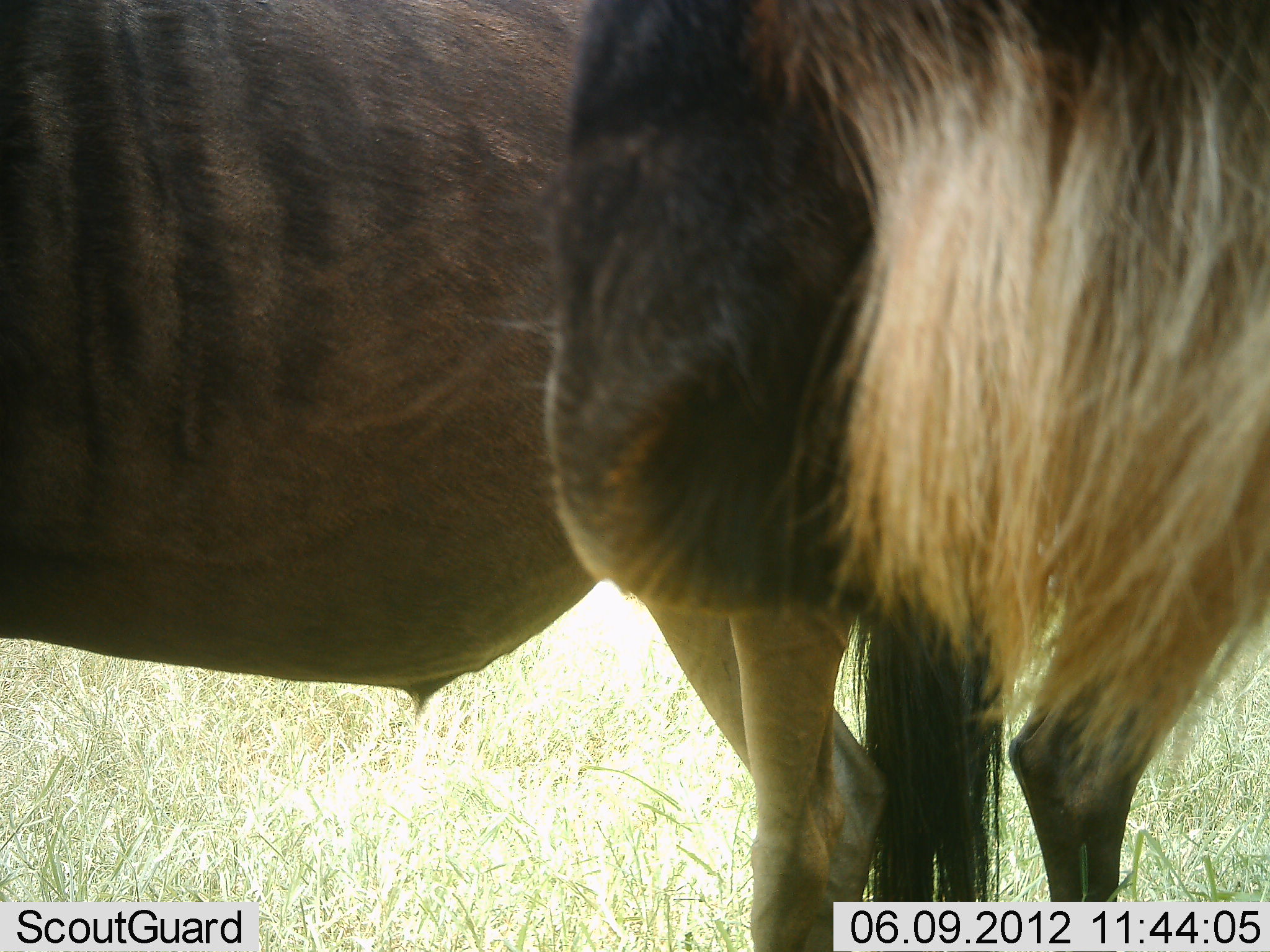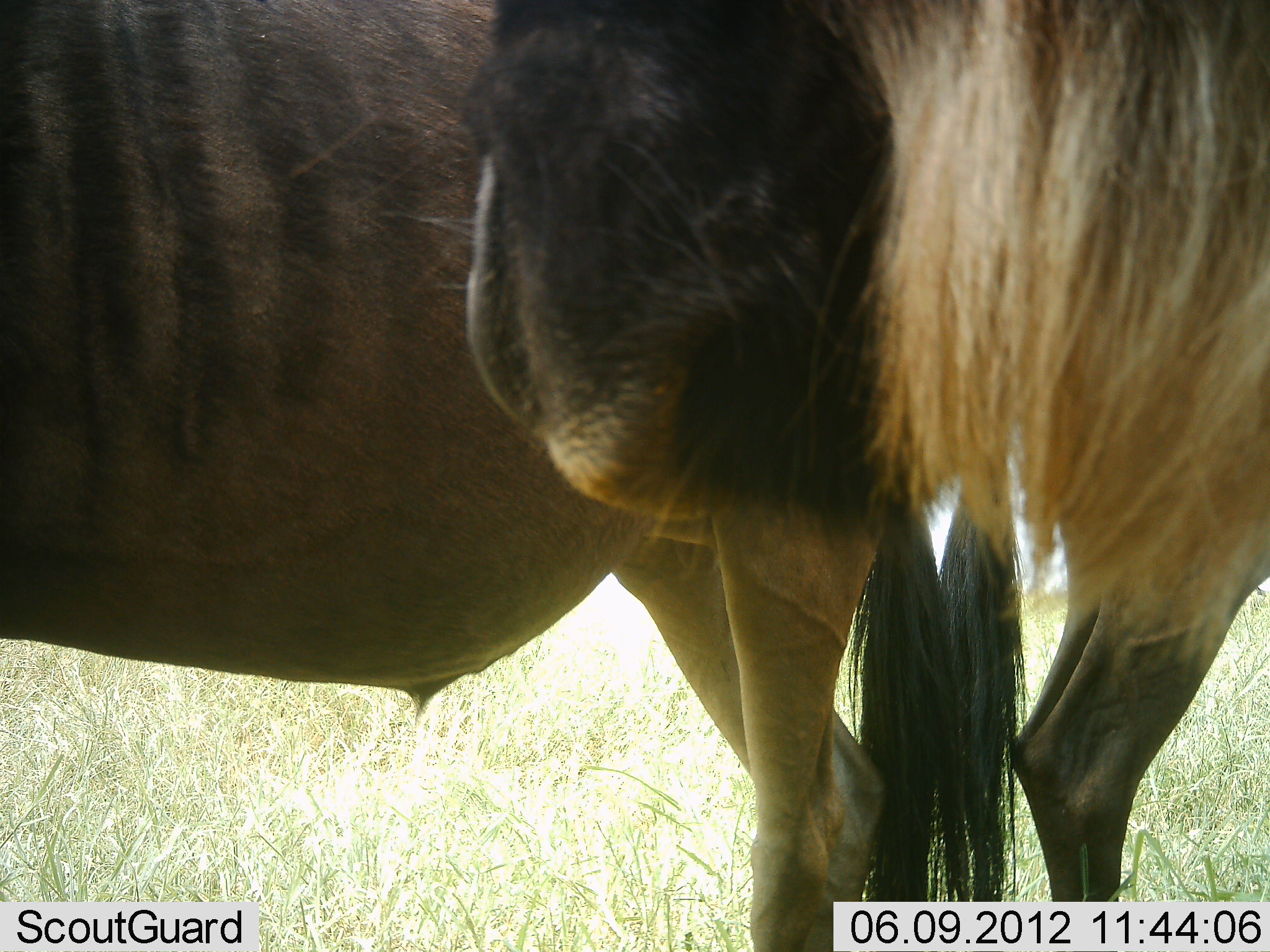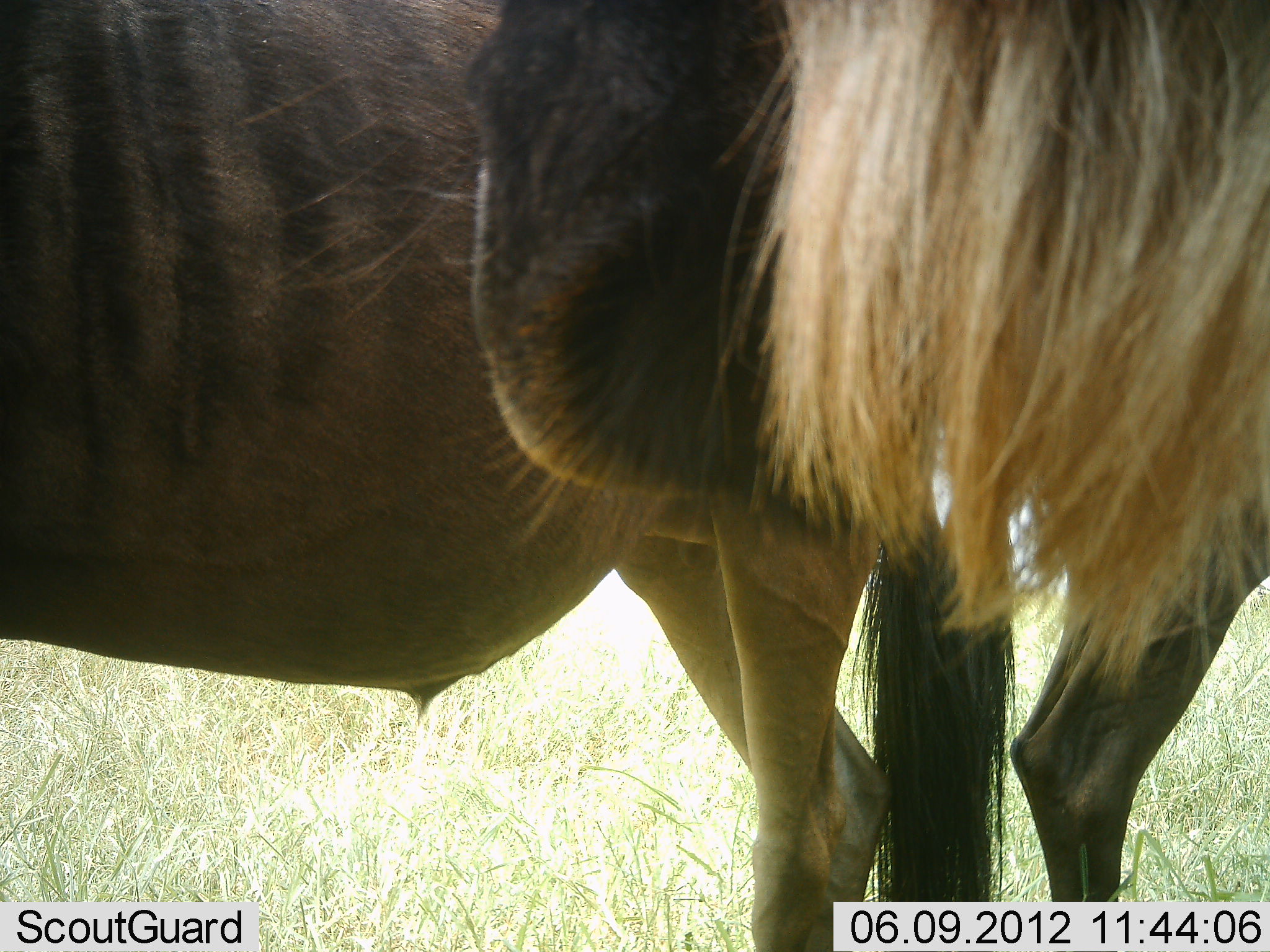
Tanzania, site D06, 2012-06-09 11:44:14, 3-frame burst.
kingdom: Animalia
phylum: Chordata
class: Mammalia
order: Artiodactyla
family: Bovidae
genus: Connochaetes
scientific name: Connochaetes taurinus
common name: blue wildebeest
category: wildebeest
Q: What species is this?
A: Wildebeest (blue wildebeest) (Connochaetes taurinus).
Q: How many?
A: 2.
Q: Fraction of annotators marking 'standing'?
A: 90%.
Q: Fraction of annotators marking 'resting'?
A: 0%.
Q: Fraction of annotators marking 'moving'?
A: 0%.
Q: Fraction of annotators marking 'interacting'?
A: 10%.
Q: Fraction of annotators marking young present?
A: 0%.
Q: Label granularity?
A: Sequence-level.